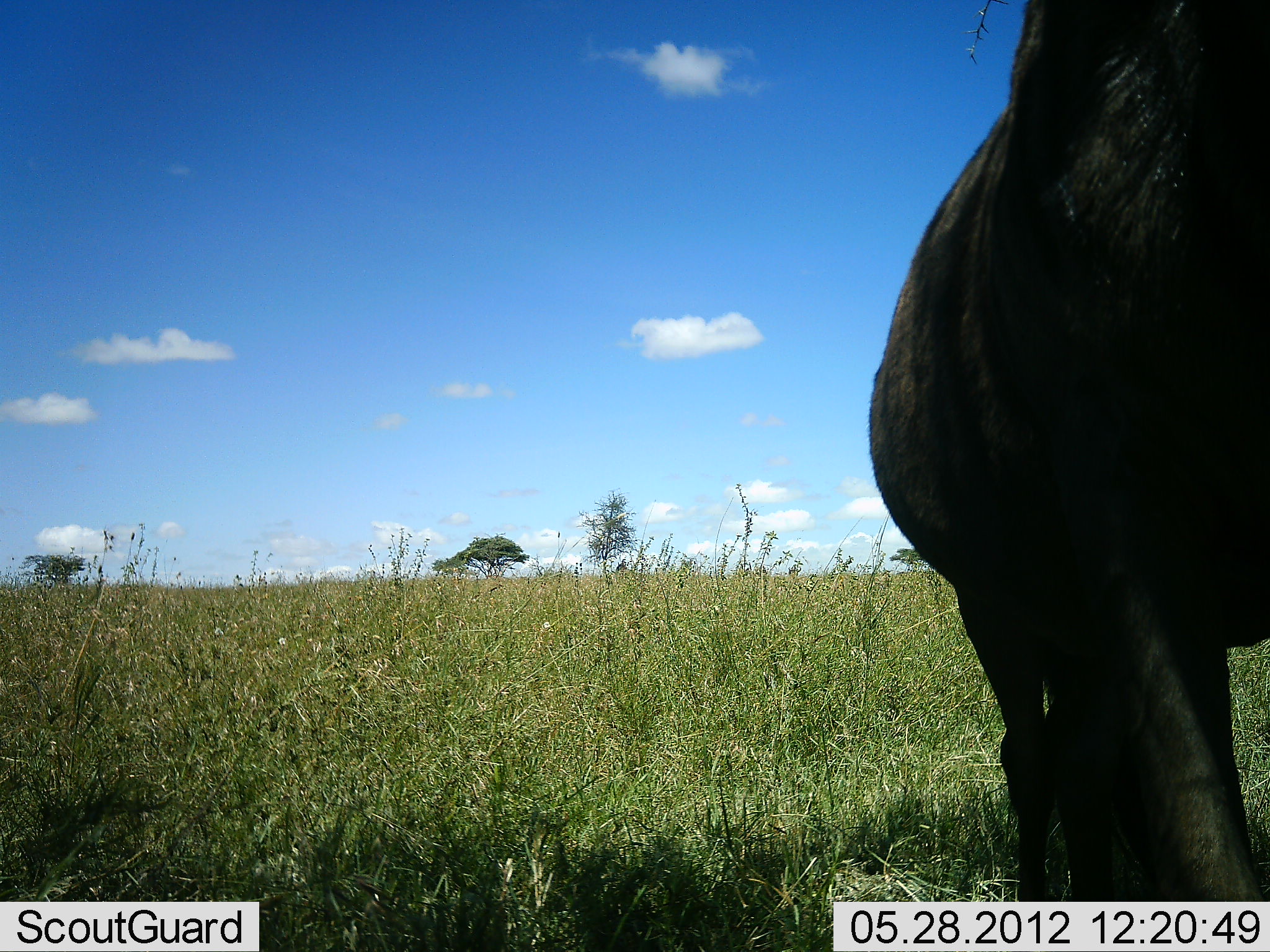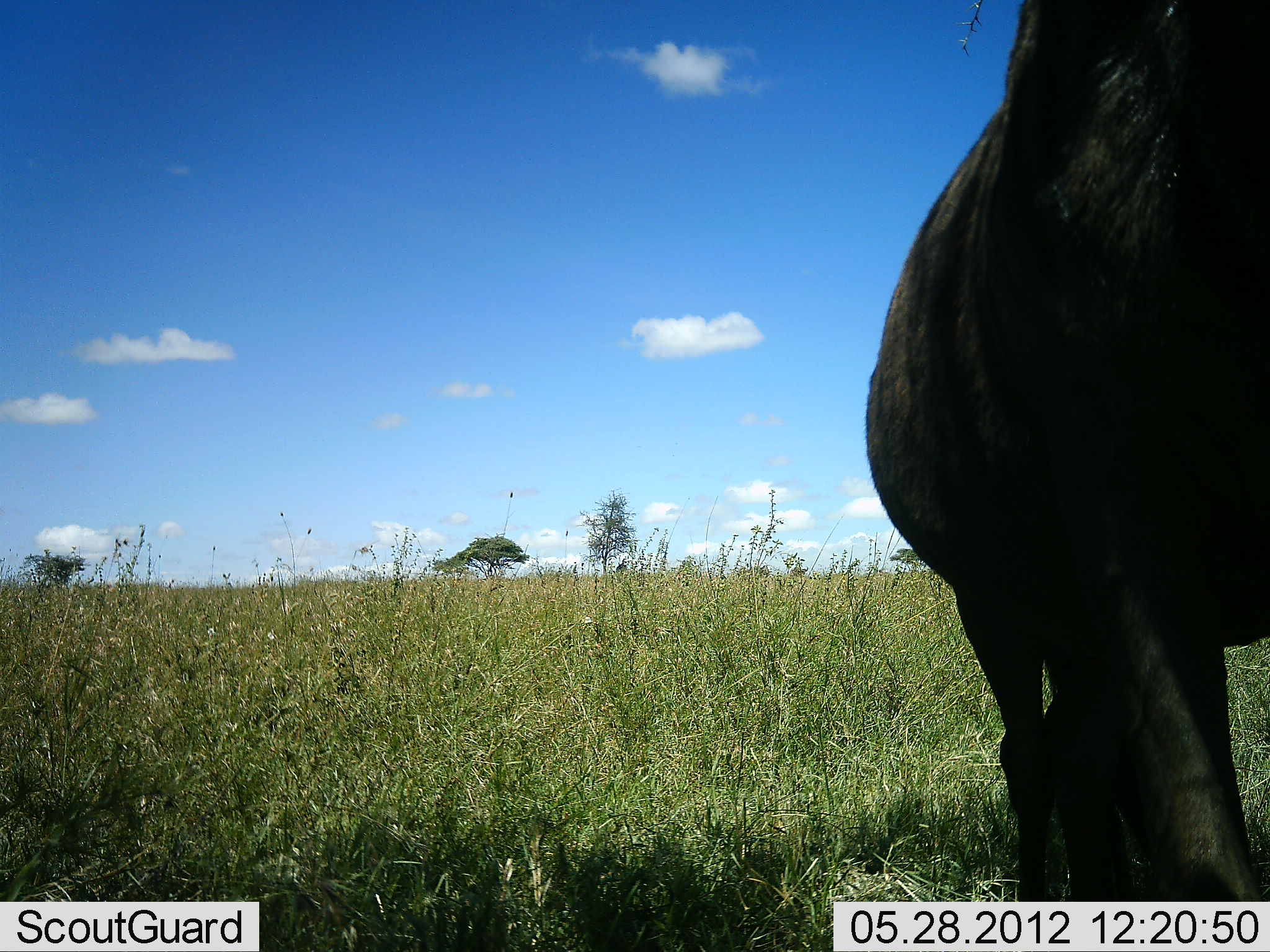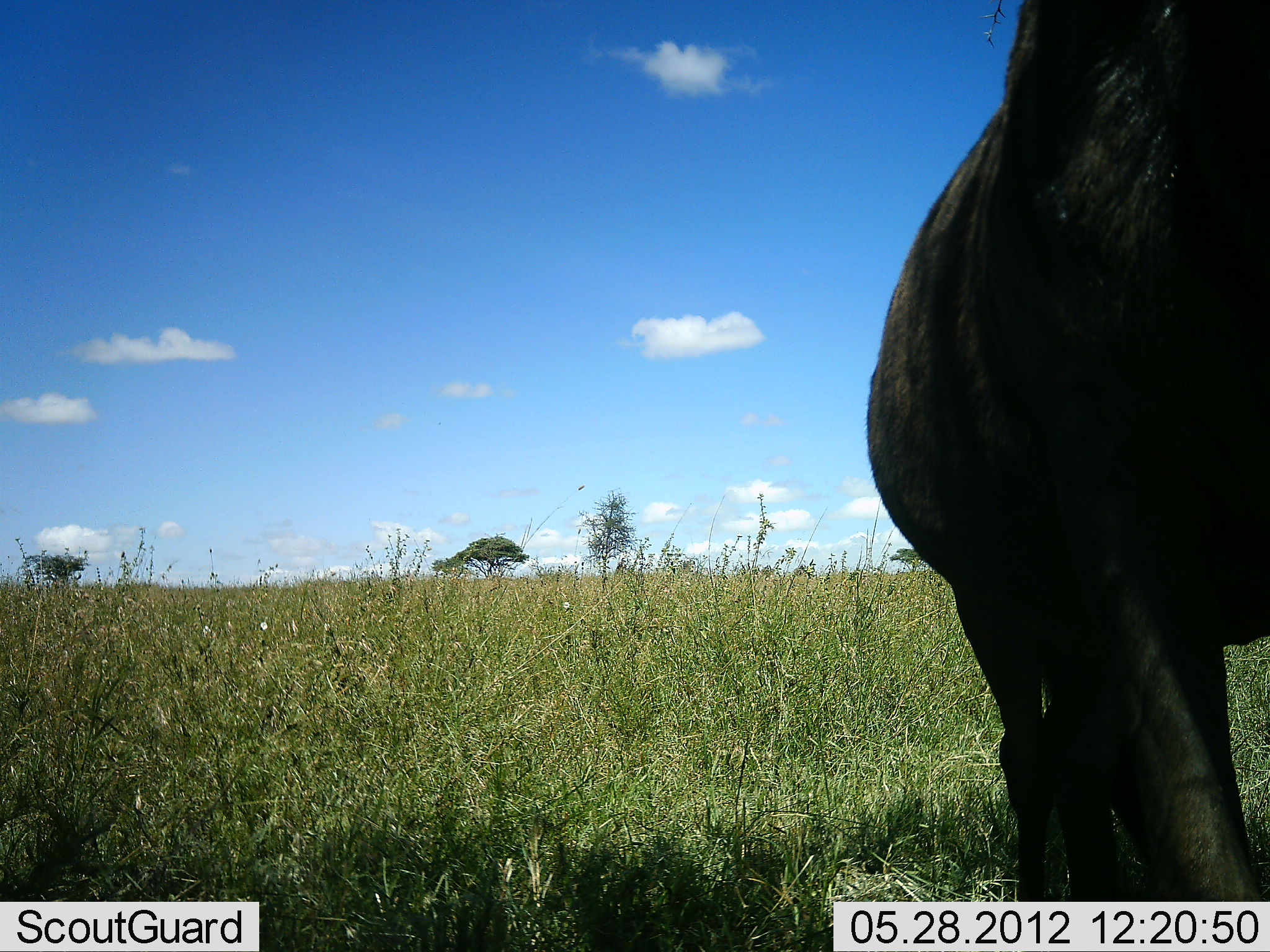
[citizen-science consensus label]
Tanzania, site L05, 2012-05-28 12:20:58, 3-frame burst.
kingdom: Animalia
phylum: Chordata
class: Mammalia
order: Artiodactyla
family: Bovidae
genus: Connochaetes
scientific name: Connochaetes taurinus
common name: blue wildebeest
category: wildebeest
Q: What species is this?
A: Wildebeest (blue wildebeest) (Connochaetes taurinus).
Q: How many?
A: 1.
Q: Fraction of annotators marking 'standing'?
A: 100%.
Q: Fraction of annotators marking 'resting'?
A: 0%.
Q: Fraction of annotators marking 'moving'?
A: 0%.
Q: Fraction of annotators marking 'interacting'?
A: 0%.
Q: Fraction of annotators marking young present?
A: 0%.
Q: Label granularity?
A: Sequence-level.